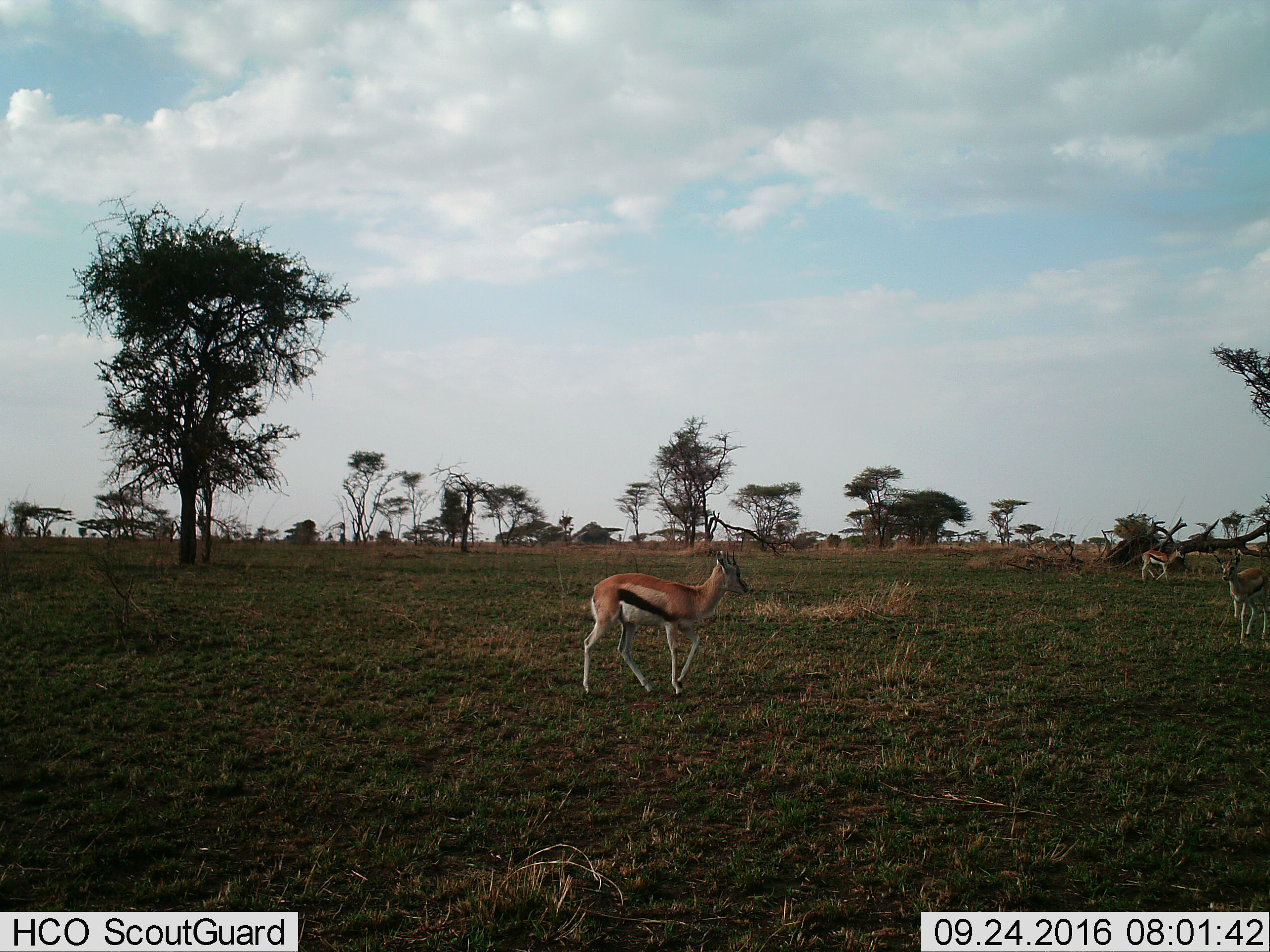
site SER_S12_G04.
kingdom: Animalia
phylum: Chordata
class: Mammalia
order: Artiodactyla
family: Bovidae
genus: Eudorcas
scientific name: Eudorcas thomsonii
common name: thomson's gazelle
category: gazellethomsons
Gazellethomsons (thomson's gazelle) (Eudorcas thomsonii), count 3. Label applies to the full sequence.